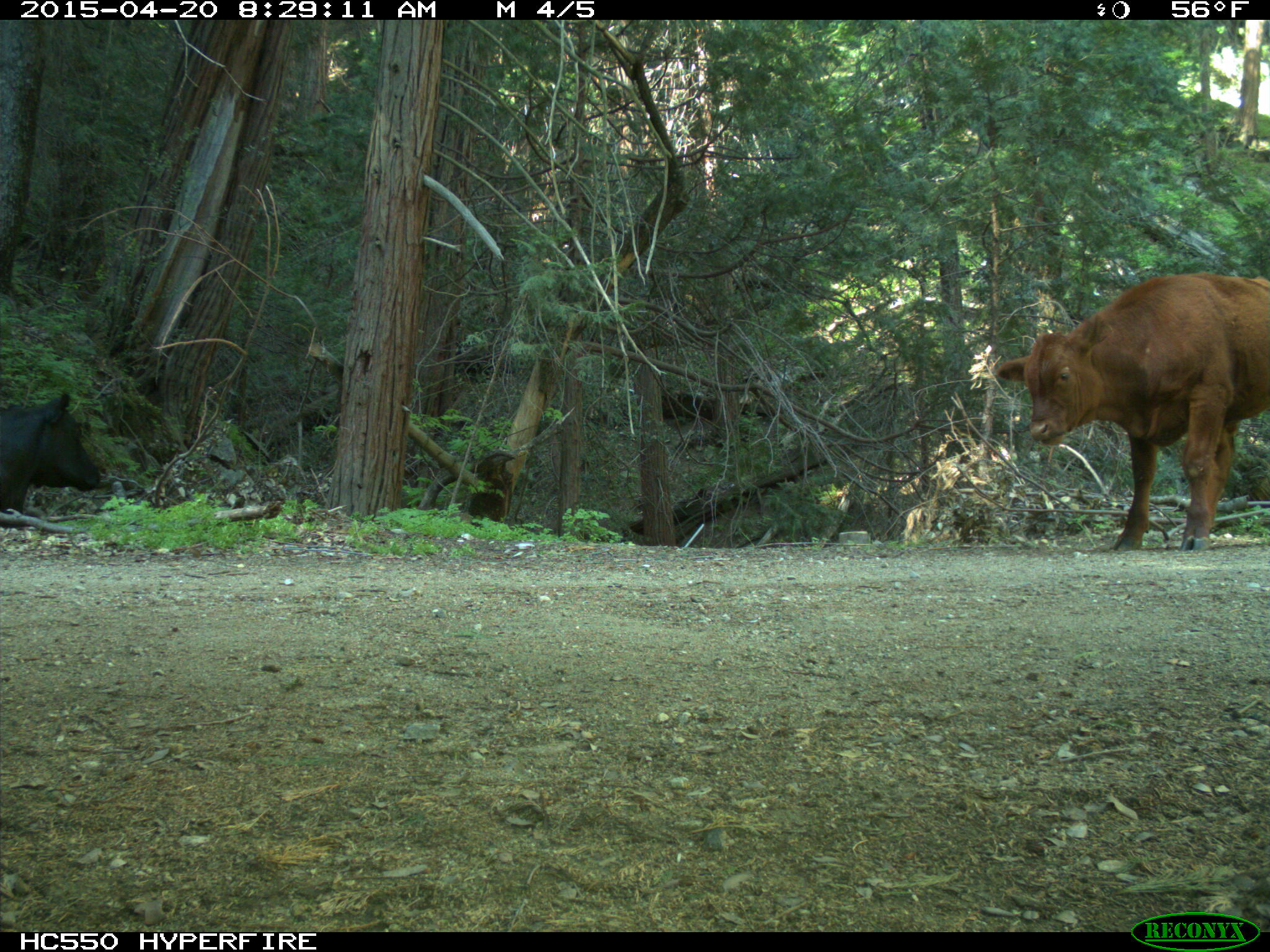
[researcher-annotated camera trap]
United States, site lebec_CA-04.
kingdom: Animalia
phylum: Chordata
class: Mammalia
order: Artiodactyla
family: Bovidae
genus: Bos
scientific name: Bos taurus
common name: domestic cow